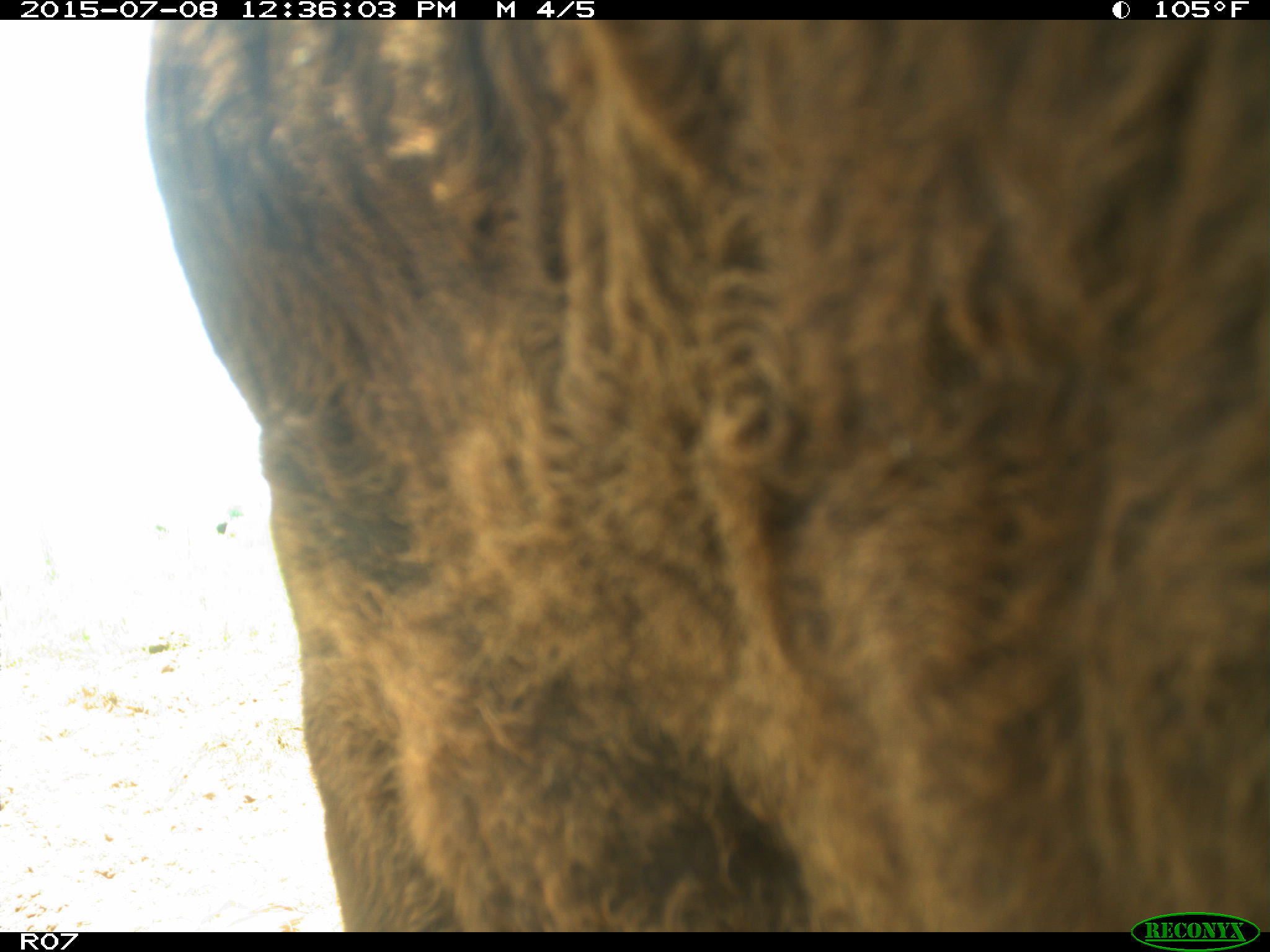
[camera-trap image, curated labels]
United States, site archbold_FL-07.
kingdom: Animalia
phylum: Chordata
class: Mammalia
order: Artiodactyla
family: Bovidae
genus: Bos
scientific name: Bos taurus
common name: domestic cow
Bos taurus (domestic cow).